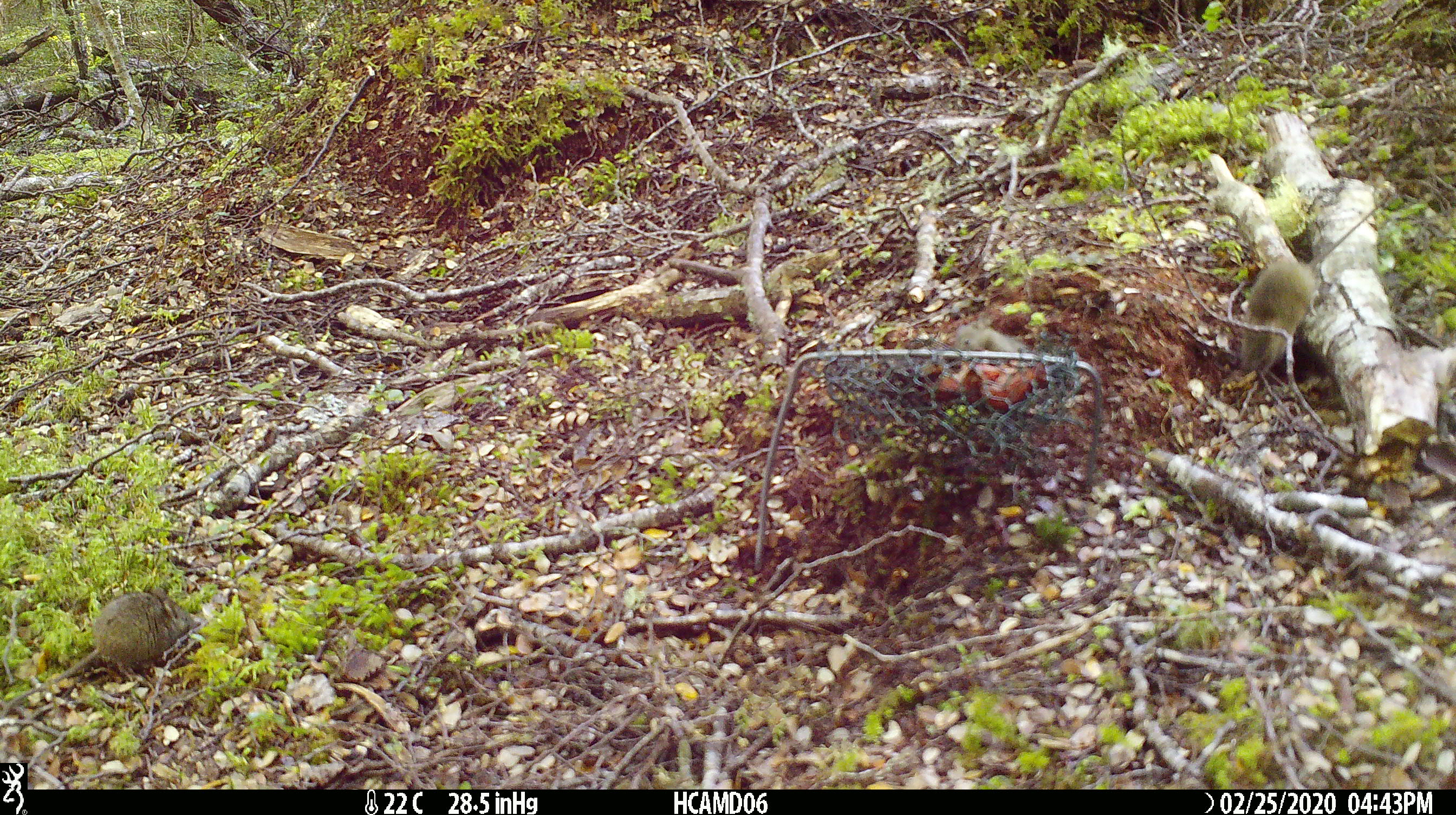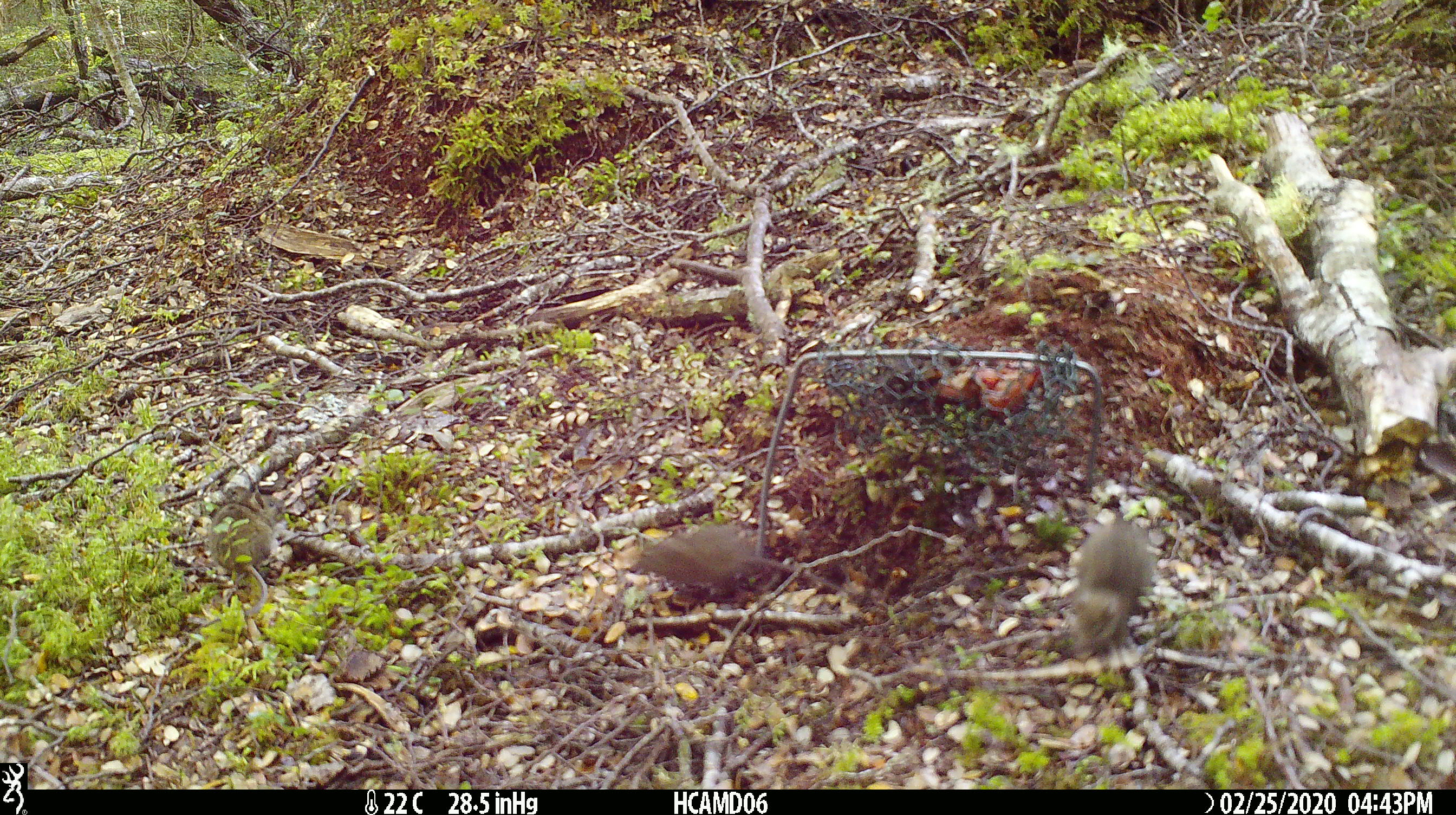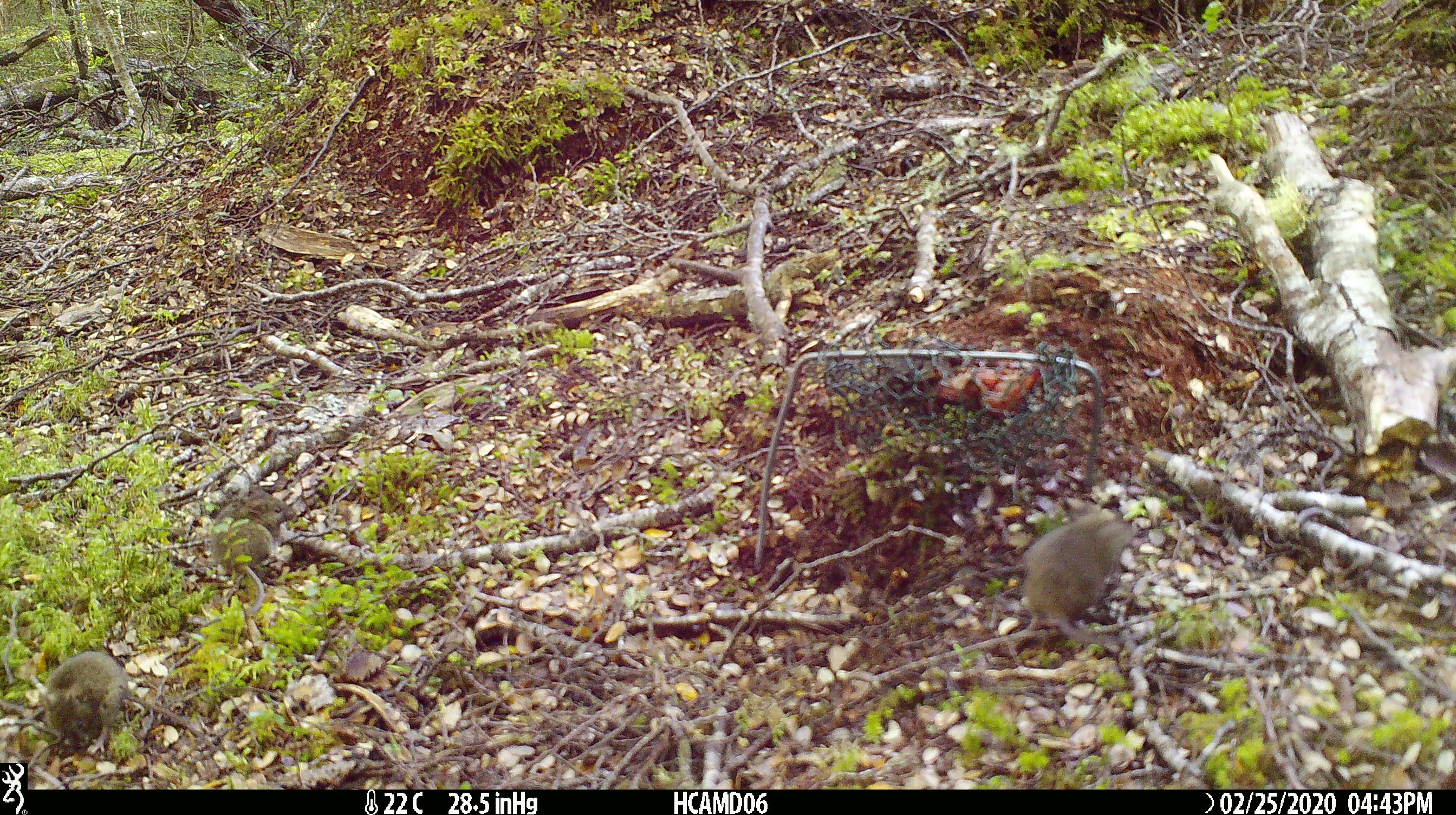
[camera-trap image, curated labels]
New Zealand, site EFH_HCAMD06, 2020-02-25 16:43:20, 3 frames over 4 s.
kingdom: Animalia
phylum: Chordata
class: Mammalia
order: Rodentia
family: Muridae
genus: Mus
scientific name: Mus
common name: mouse